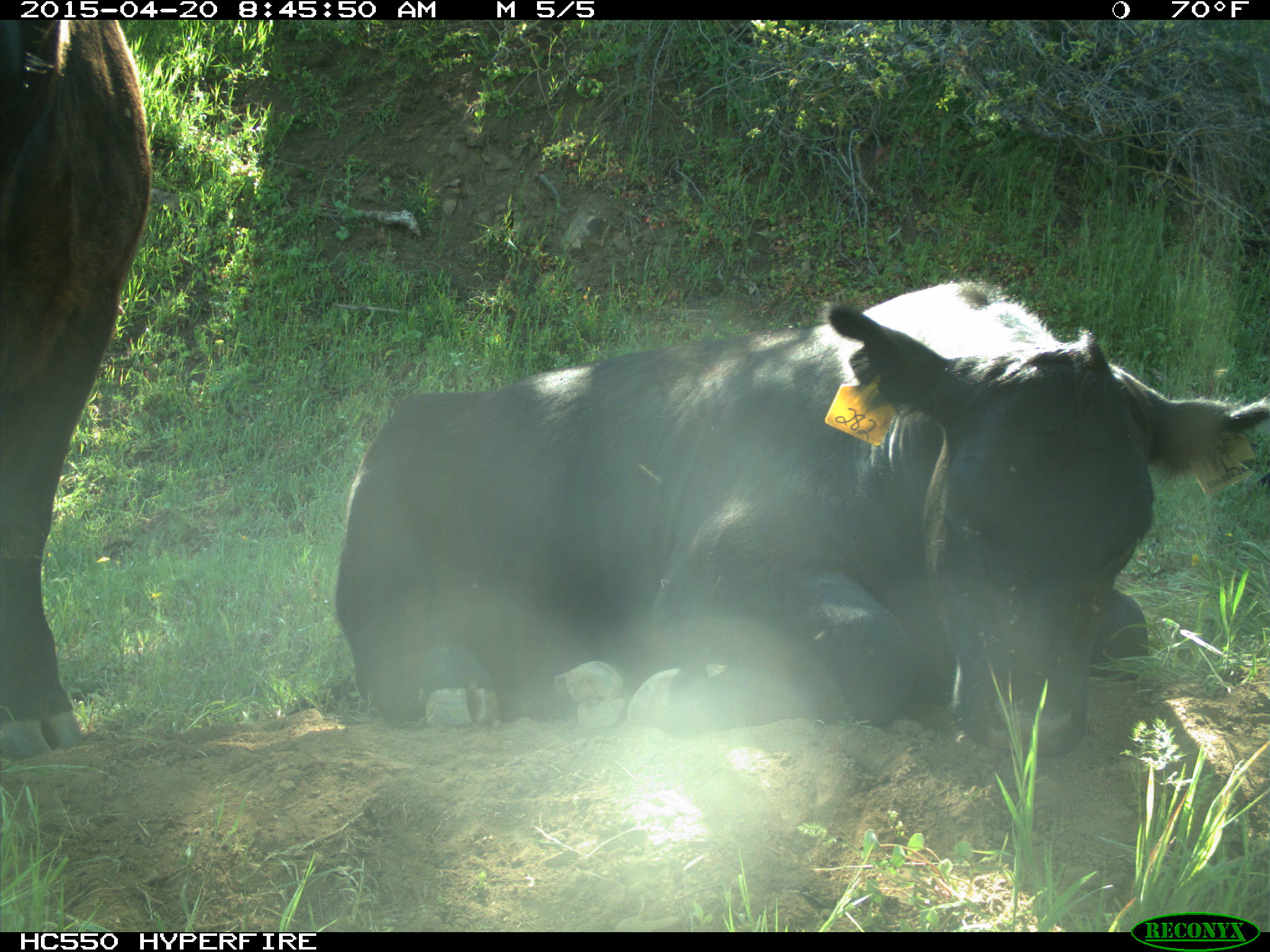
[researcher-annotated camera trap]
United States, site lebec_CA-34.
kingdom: Animalia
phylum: Chordata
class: Mammalia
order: Artiodactyla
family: Bovidae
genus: Bos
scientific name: Bos taurus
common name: domestic cow